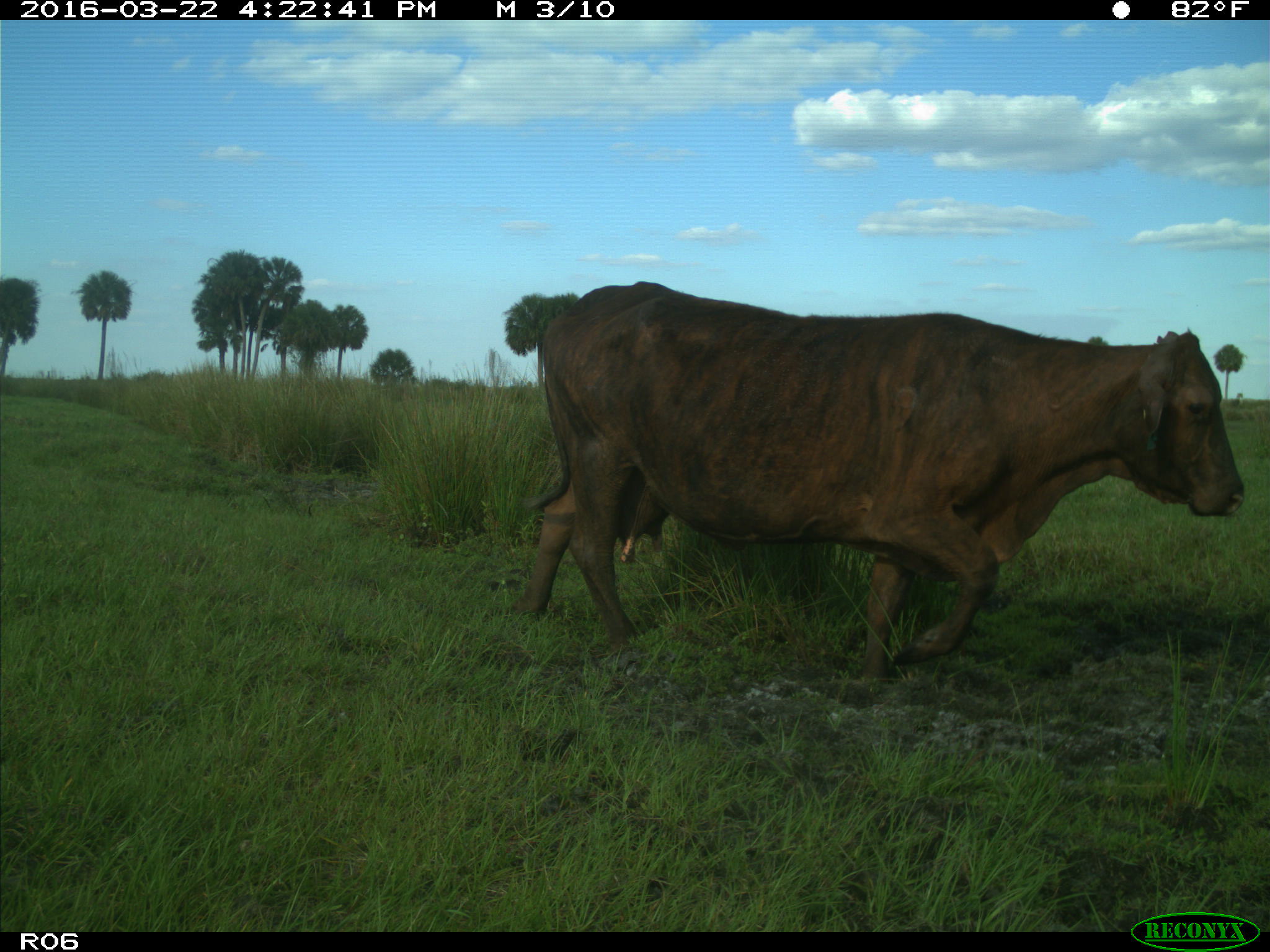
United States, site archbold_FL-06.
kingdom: Animalia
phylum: Chordata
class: Mammalia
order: Artiodactyla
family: Bovidae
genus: Bos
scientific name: Bos taurus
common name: domestic cow